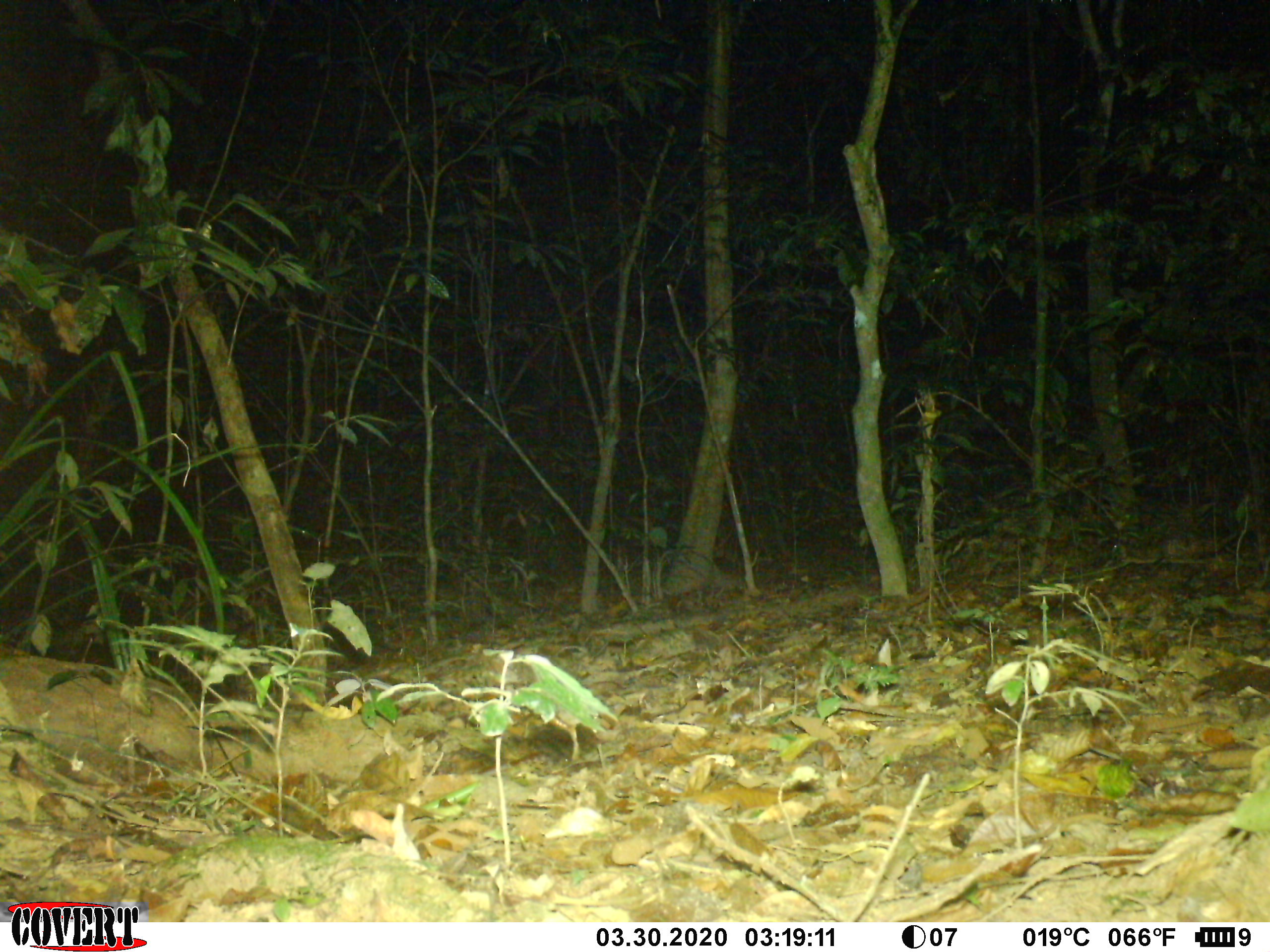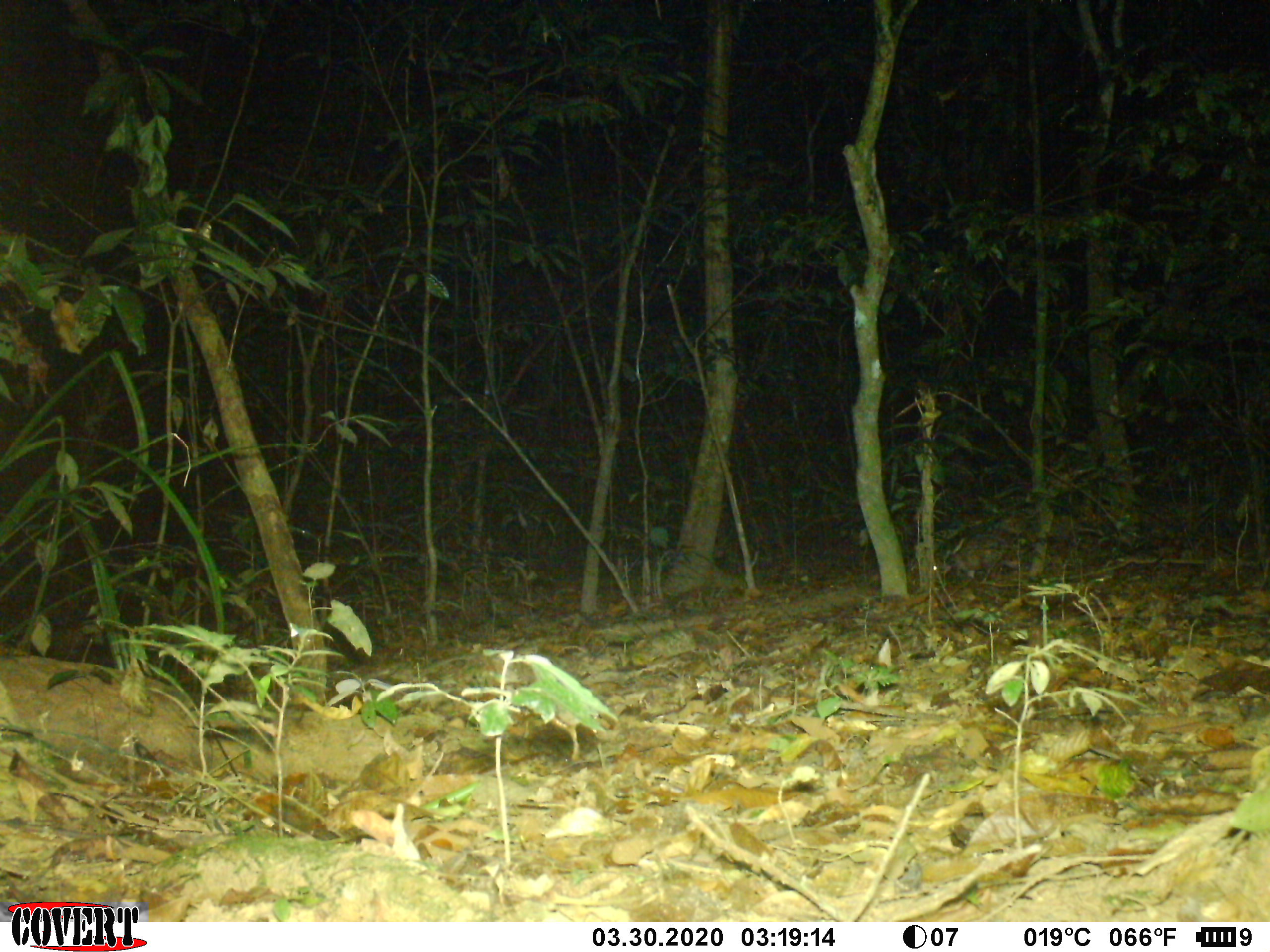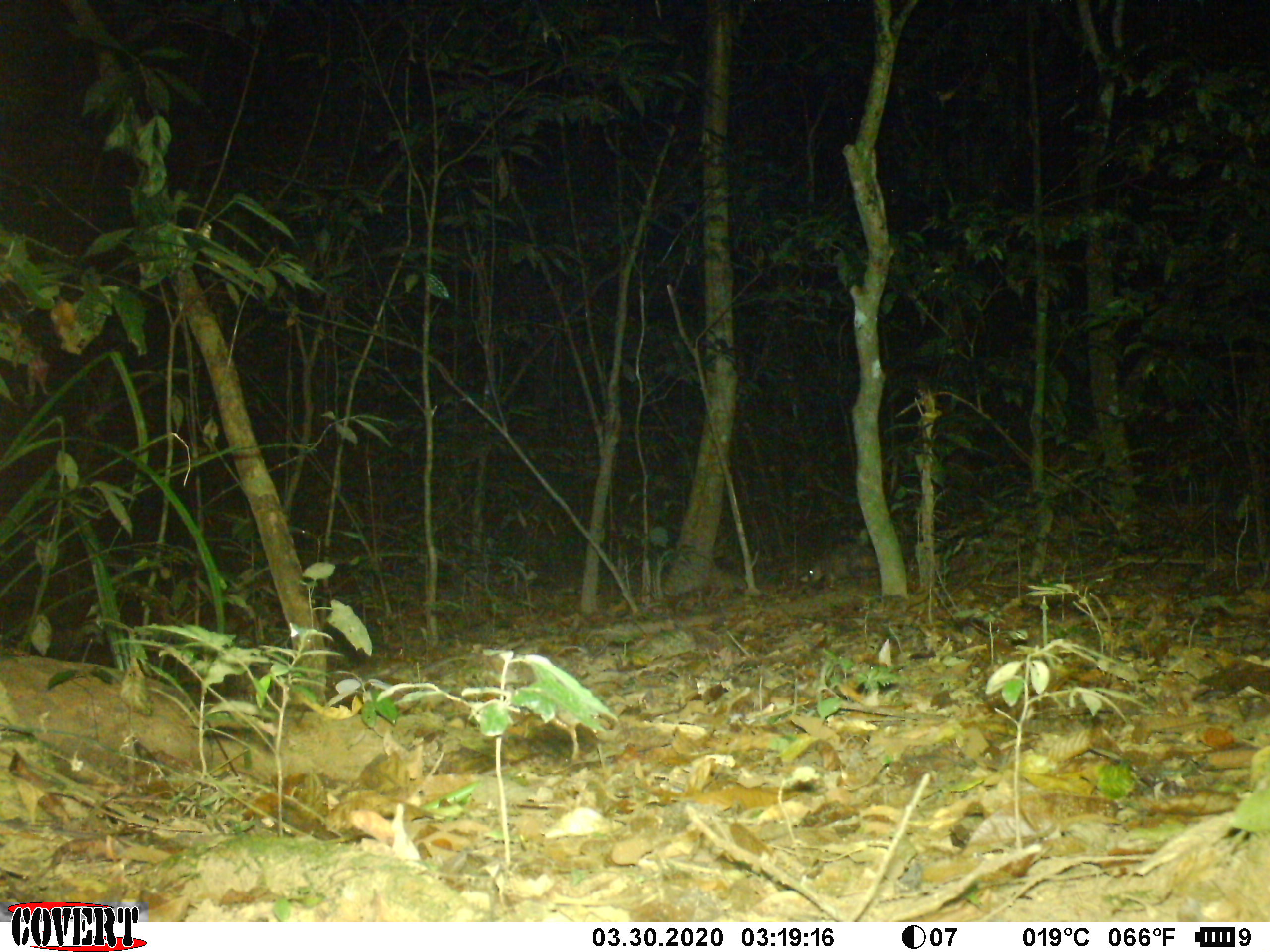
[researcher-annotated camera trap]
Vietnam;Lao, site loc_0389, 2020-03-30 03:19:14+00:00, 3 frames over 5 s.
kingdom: Animalia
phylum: Chordata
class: Mammalia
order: Rodentia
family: Hystricidae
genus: Atherurus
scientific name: Atherurus macrourus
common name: asiatic brush-tailed porcupine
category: asiatic brush tailed porcupine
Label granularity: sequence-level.